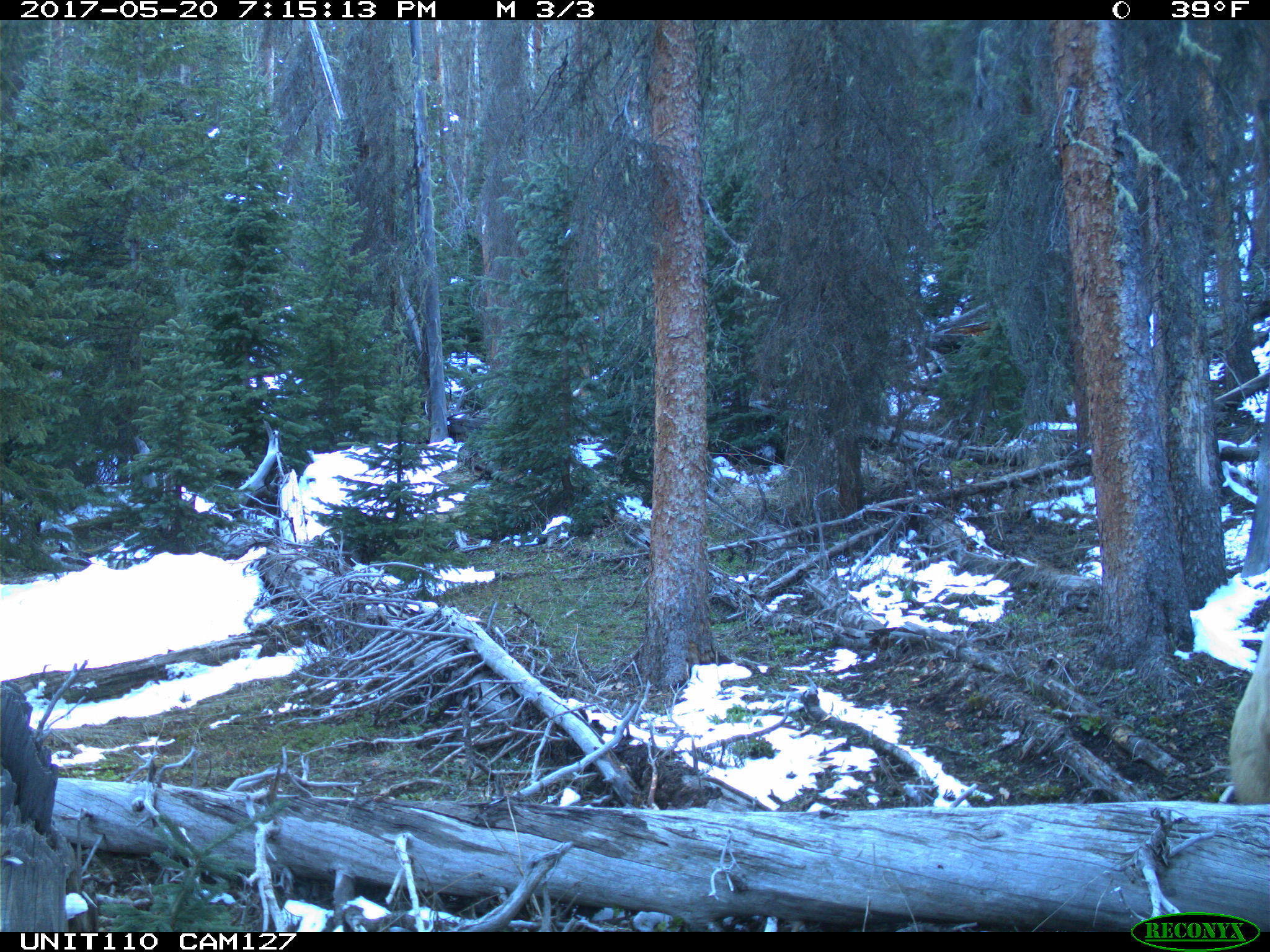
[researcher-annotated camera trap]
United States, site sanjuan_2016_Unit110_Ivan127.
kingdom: Animalia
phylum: Chordata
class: Mammalia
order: Carnivora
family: Ursidae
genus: Ursus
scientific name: Ursus americanus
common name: american black bear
Ursus americanus (american black bear).